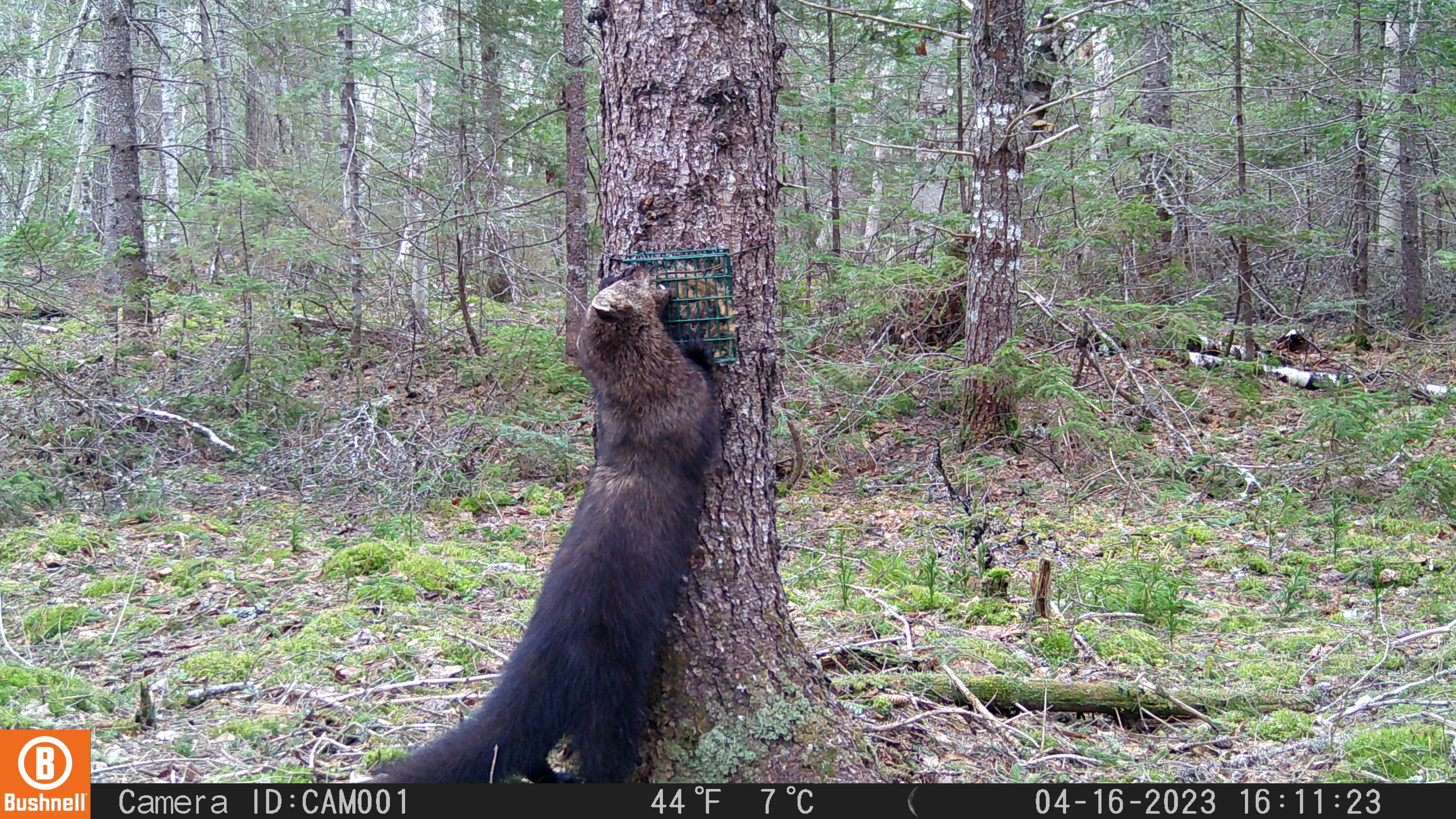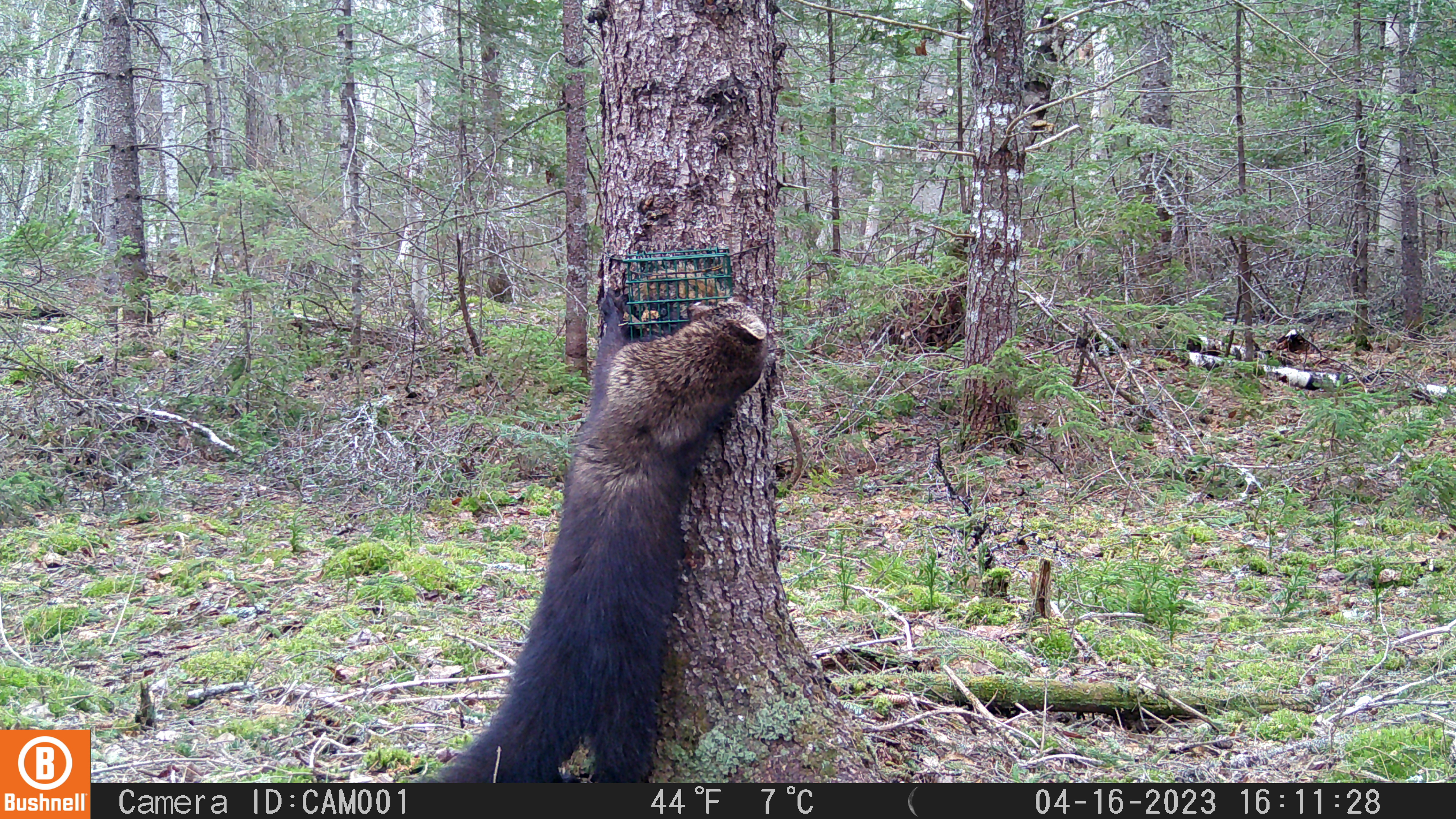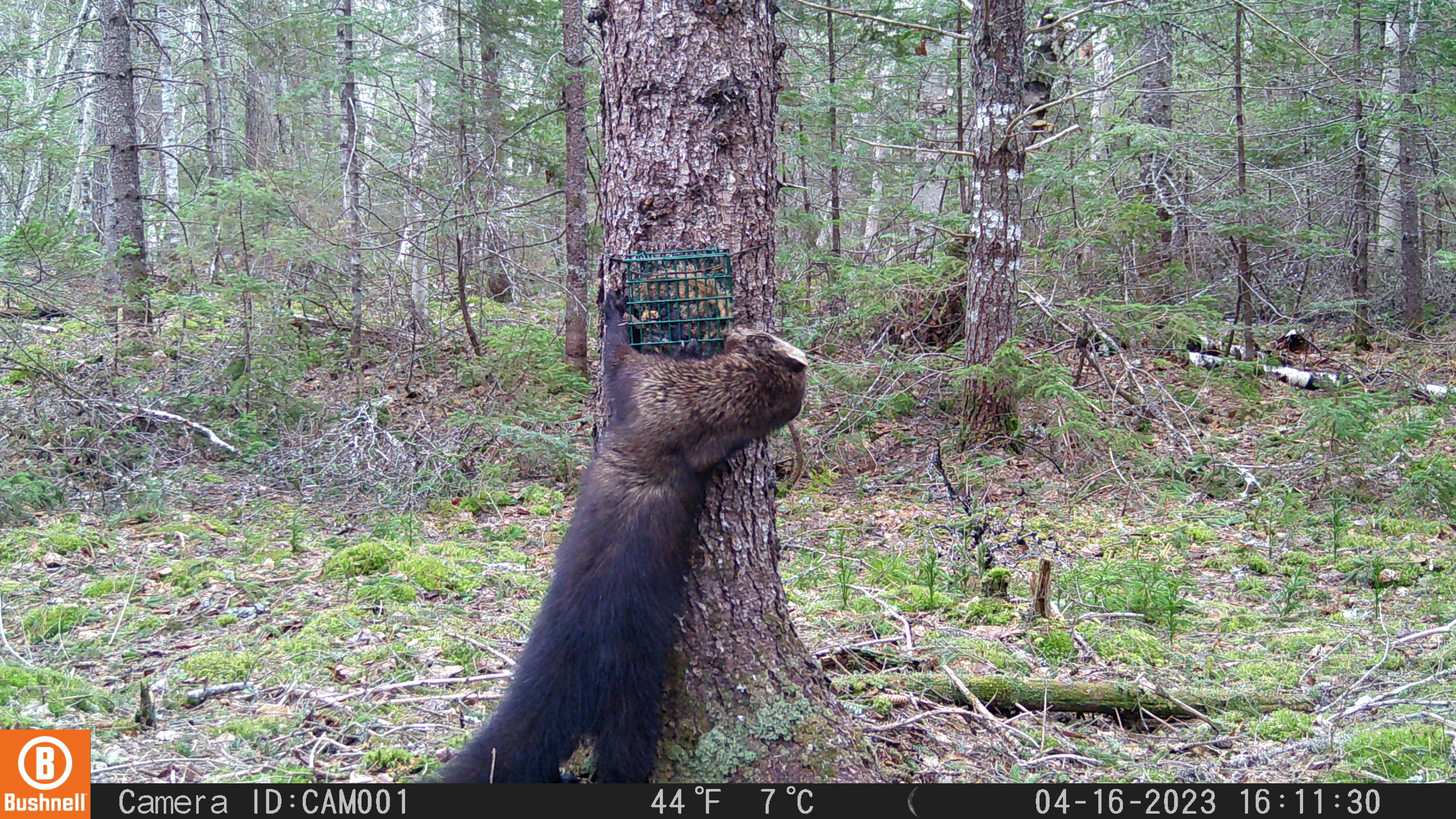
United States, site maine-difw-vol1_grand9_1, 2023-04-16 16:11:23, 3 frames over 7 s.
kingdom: Animalia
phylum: Chordata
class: Mammalia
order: Carnivora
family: Mustelidae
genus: Pekania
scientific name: Pekania pennanti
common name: fisher